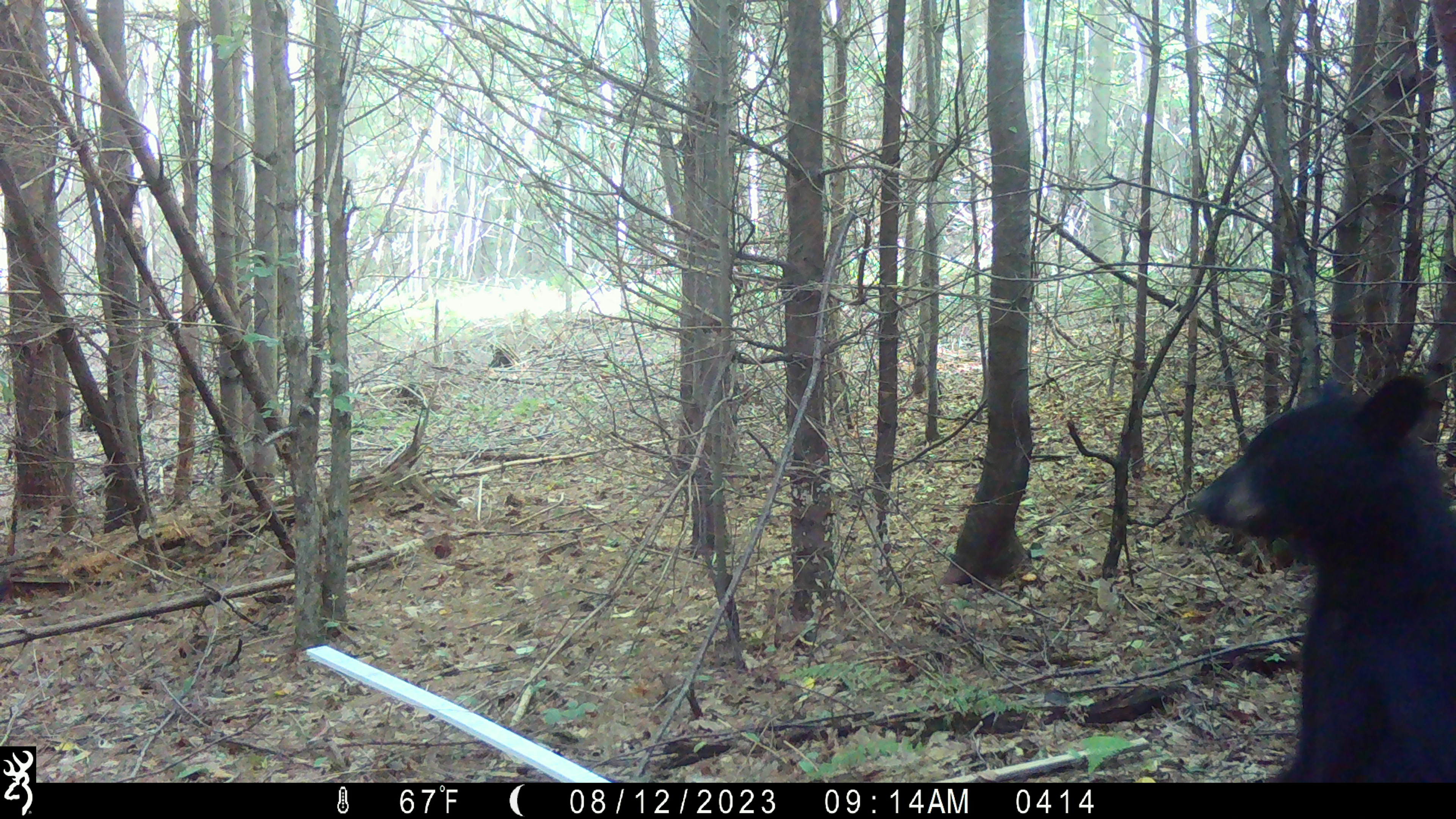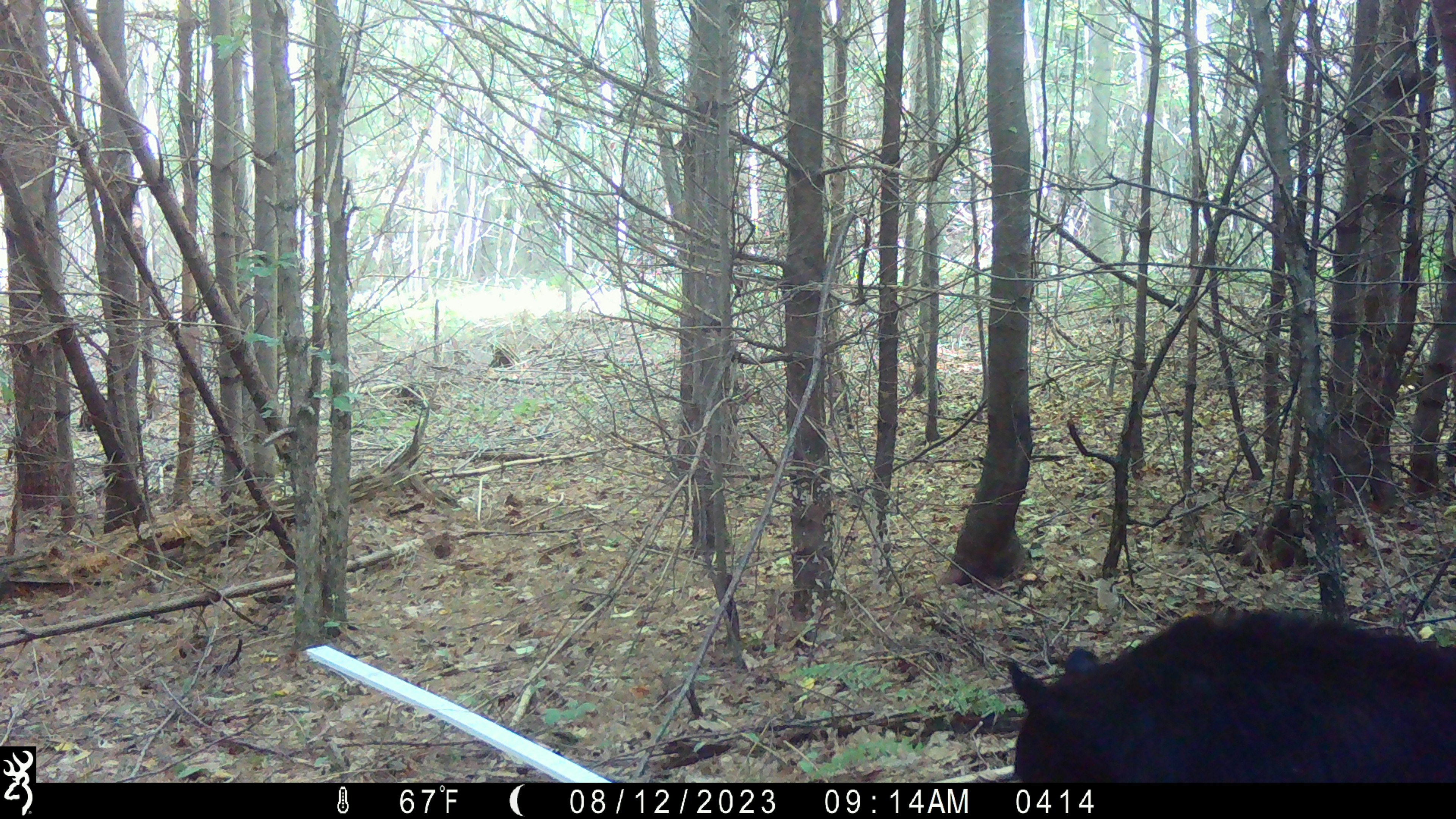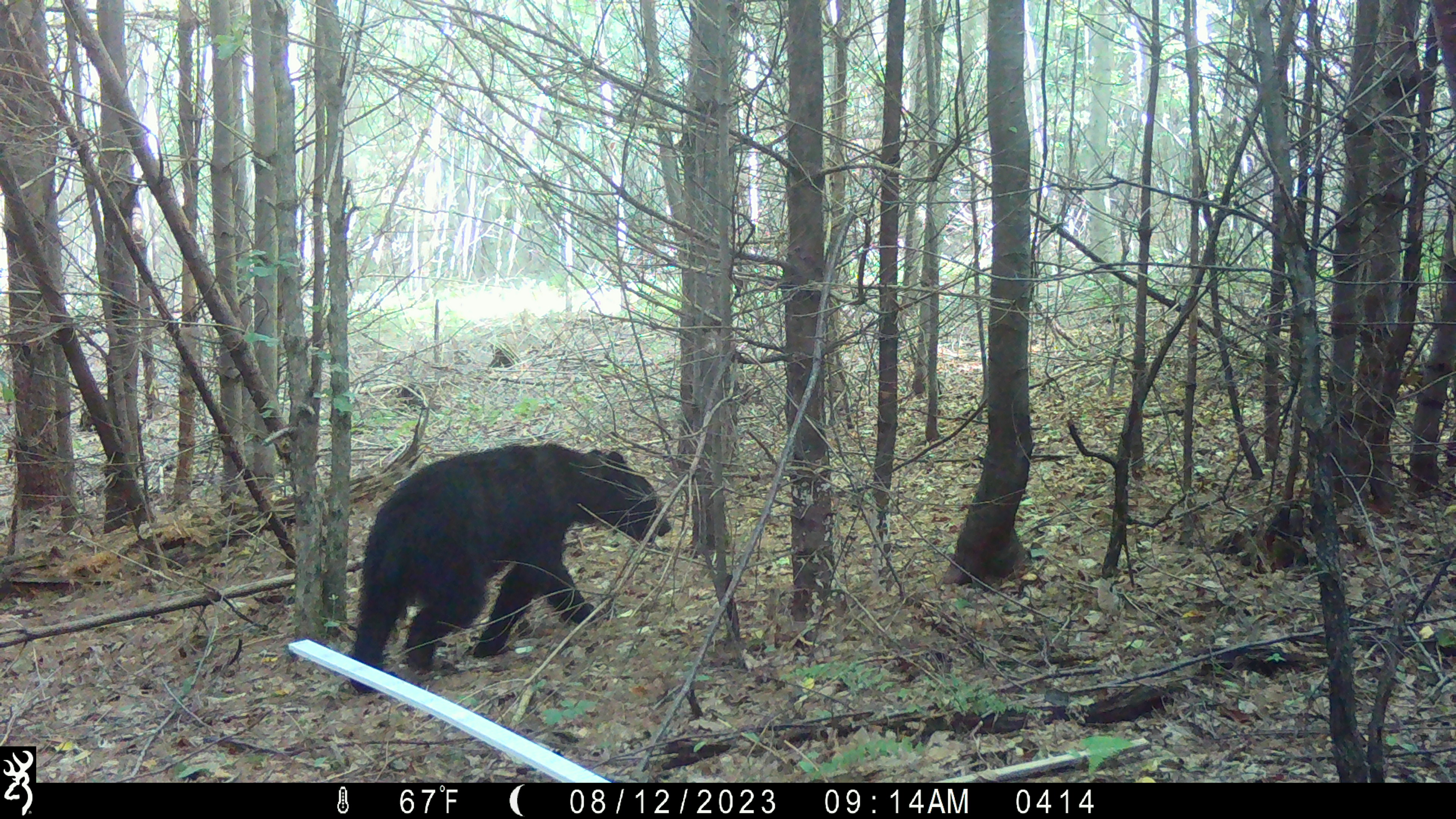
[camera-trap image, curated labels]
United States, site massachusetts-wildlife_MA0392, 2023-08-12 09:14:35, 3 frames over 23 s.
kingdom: Animalia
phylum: Chordata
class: Mammalia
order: Carnivora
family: Ursidae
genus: Ursus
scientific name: Ursus americanus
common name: black bear